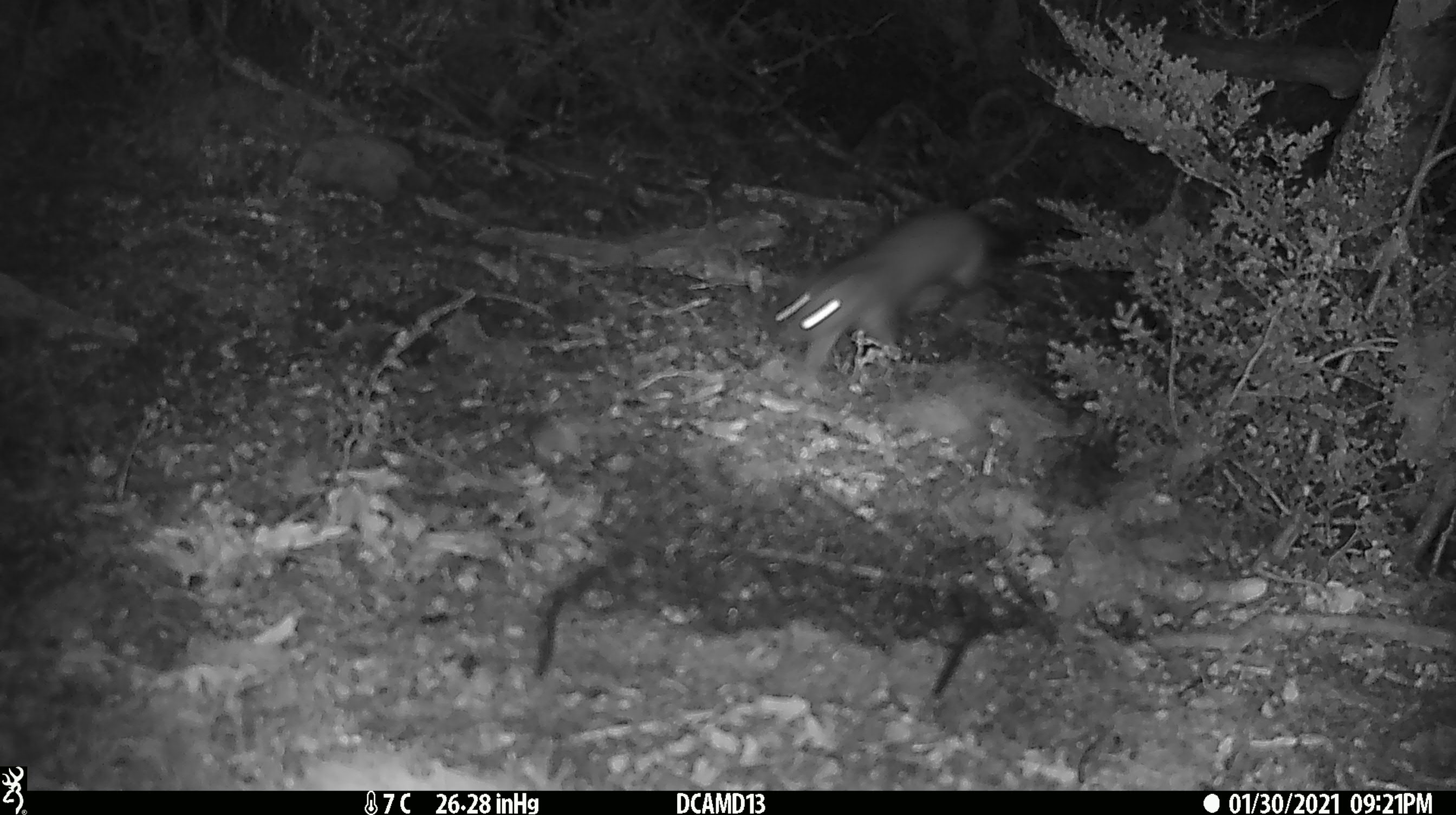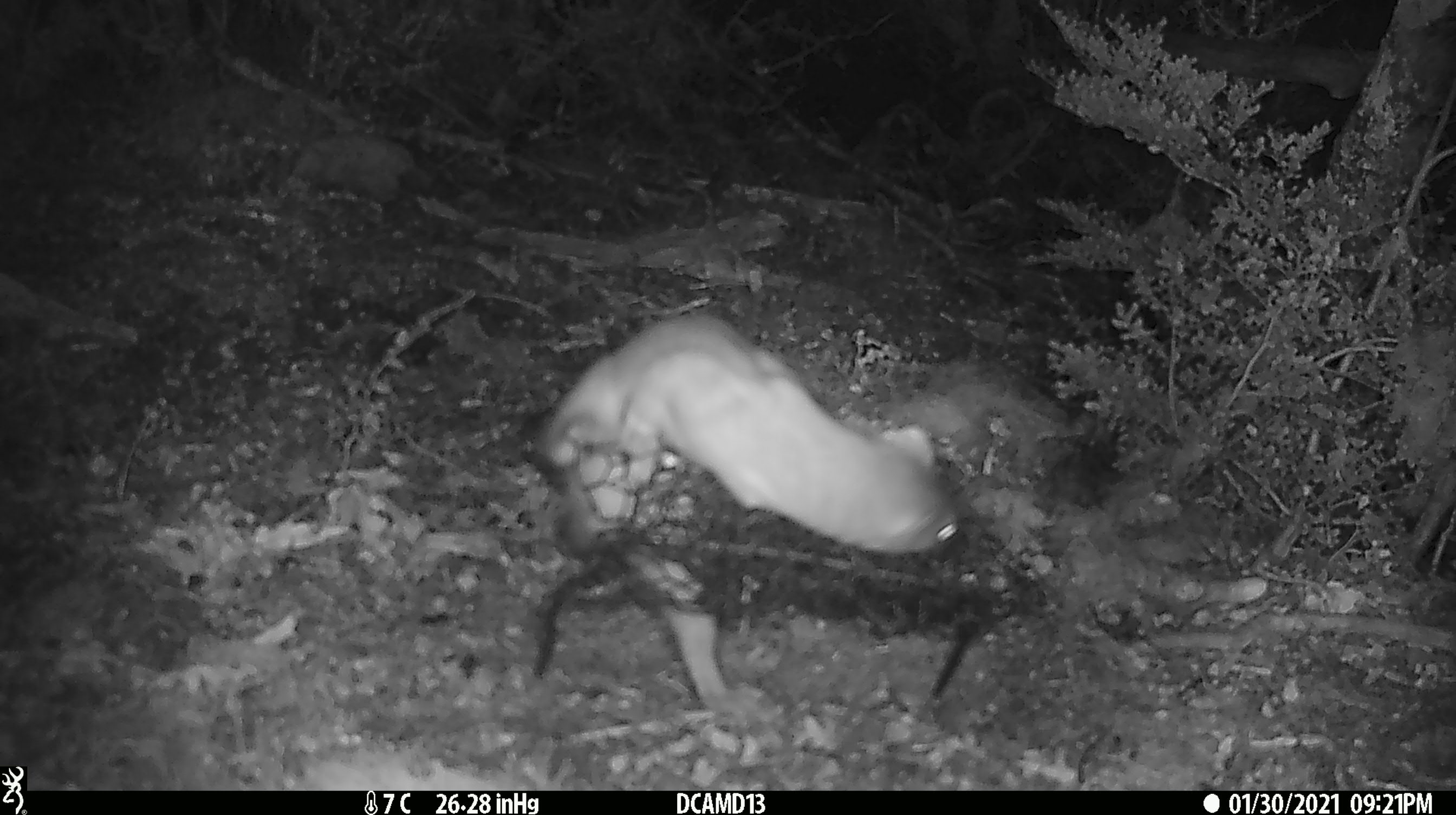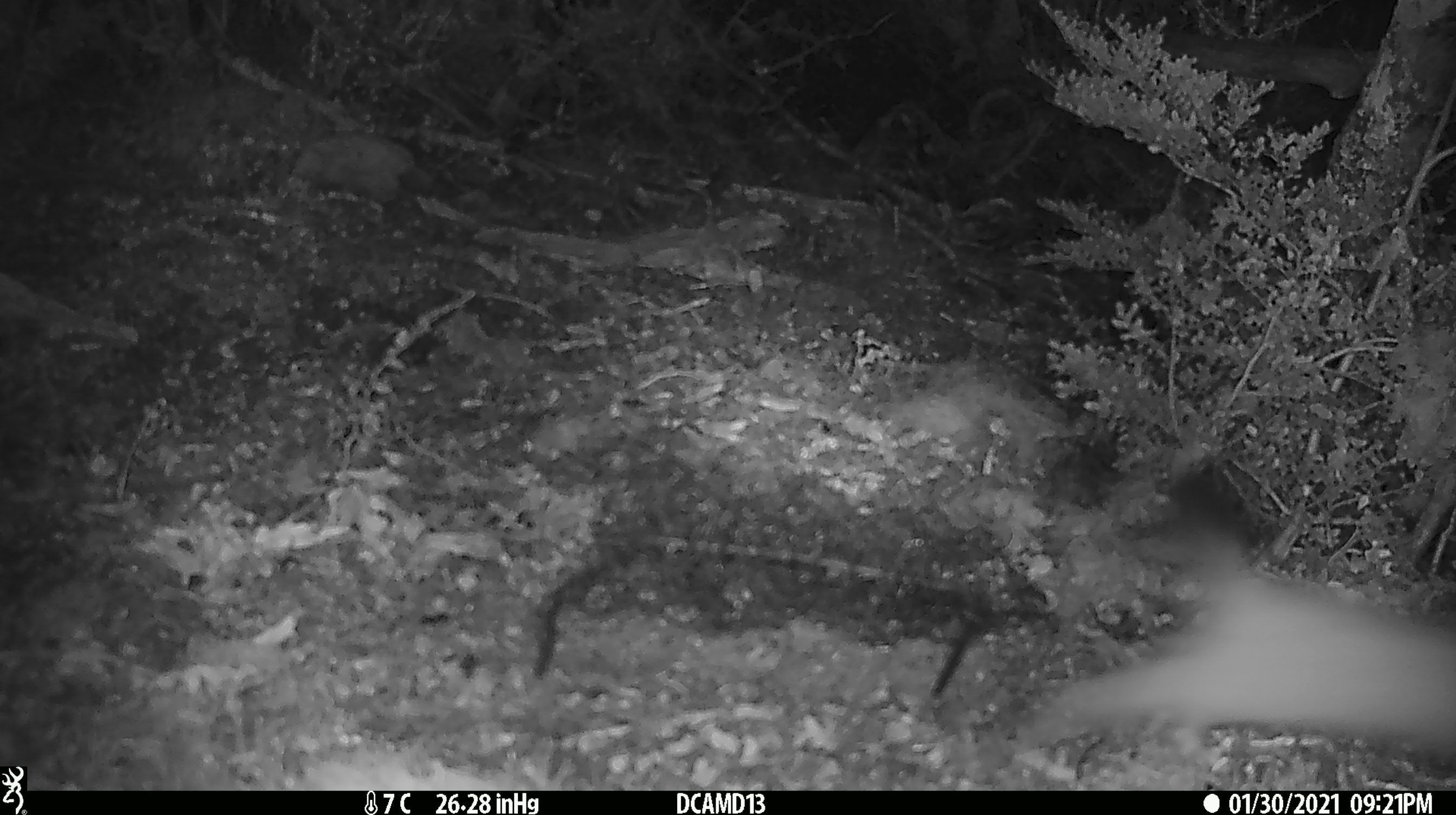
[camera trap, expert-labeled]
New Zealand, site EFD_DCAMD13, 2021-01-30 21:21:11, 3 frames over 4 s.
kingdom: Animalia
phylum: Chordata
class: Mammalia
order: Carnivora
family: Mustelidae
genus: Mustela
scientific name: Mustela erminea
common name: stoat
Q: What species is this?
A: Stoat (Mustela erminea).